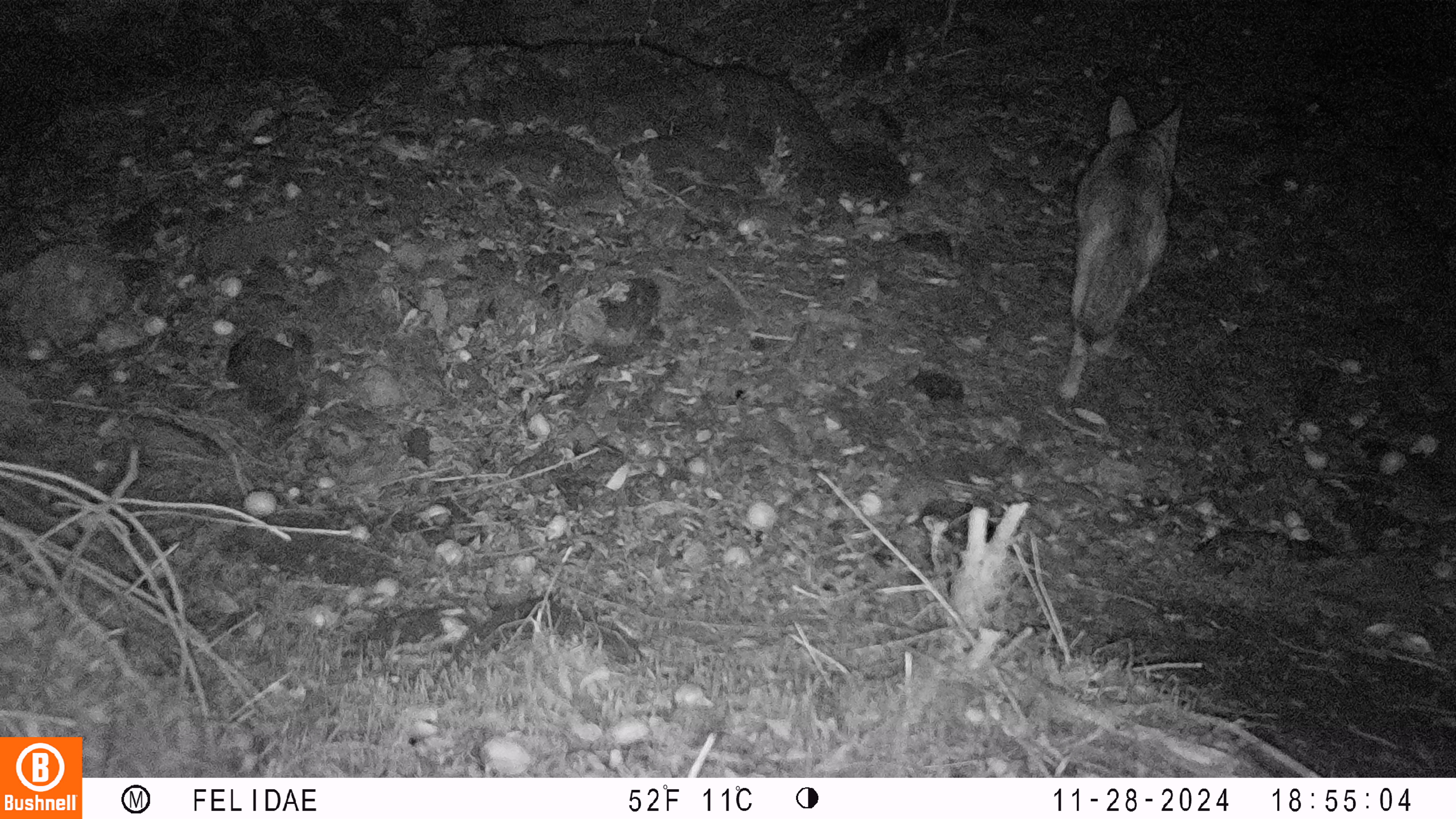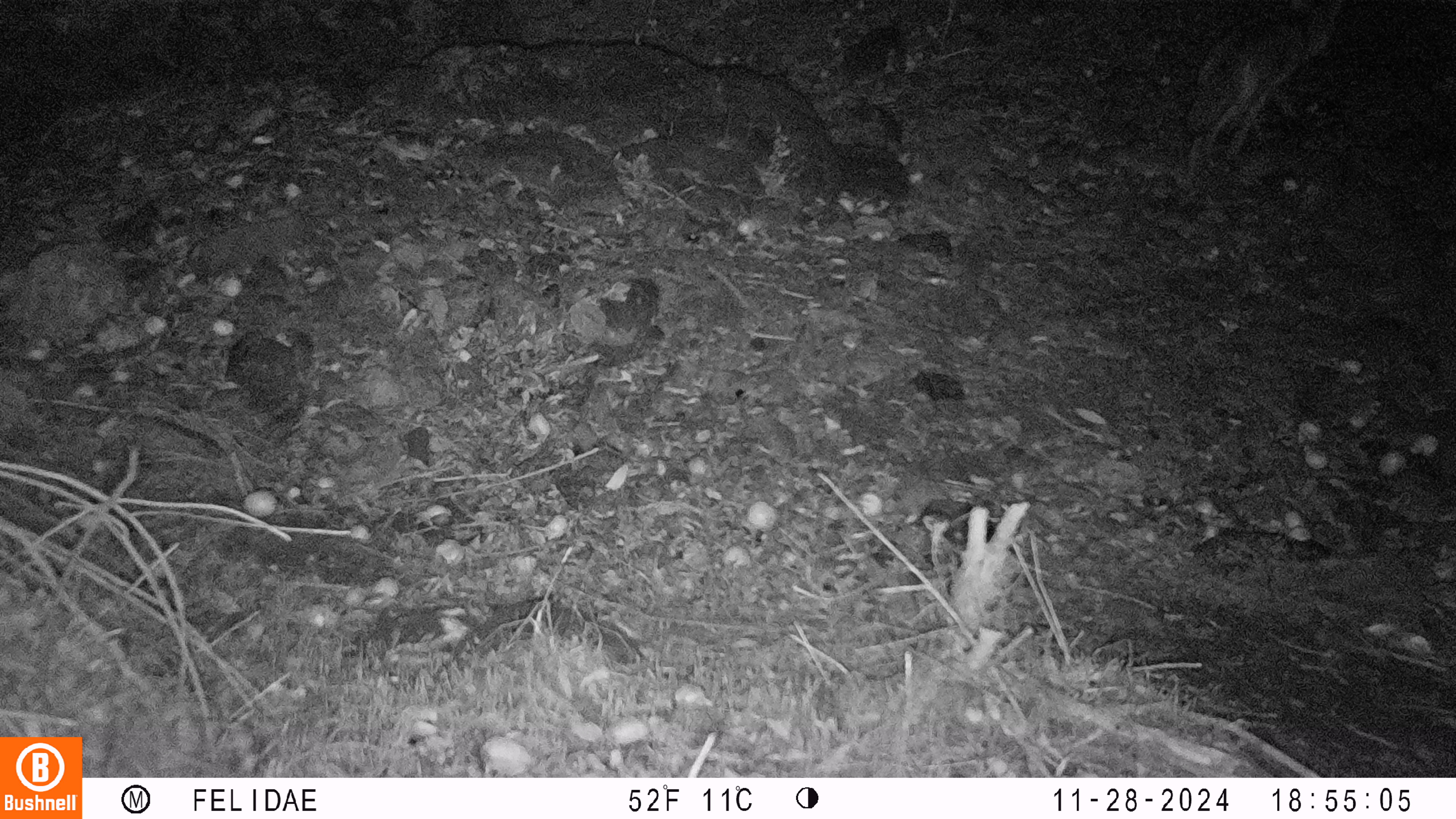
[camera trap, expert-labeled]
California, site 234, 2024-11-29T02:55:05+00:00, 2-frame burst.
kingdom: Animalia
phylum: Chordata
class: Mammalia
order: Carnivora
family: Canidae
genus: Canis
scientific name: Canis latrans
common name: coyote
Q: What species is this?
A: Coyote (Canis latrans).